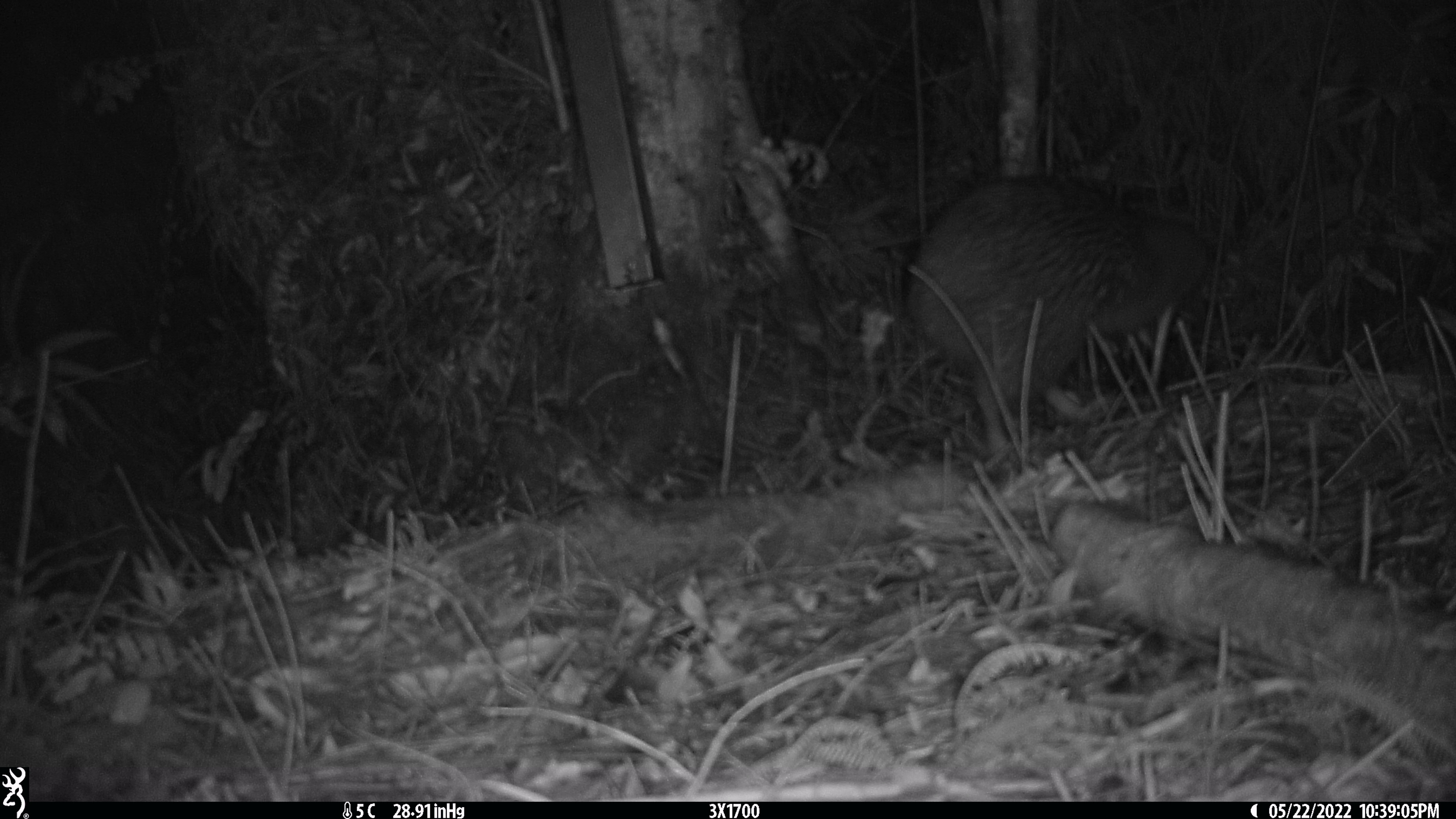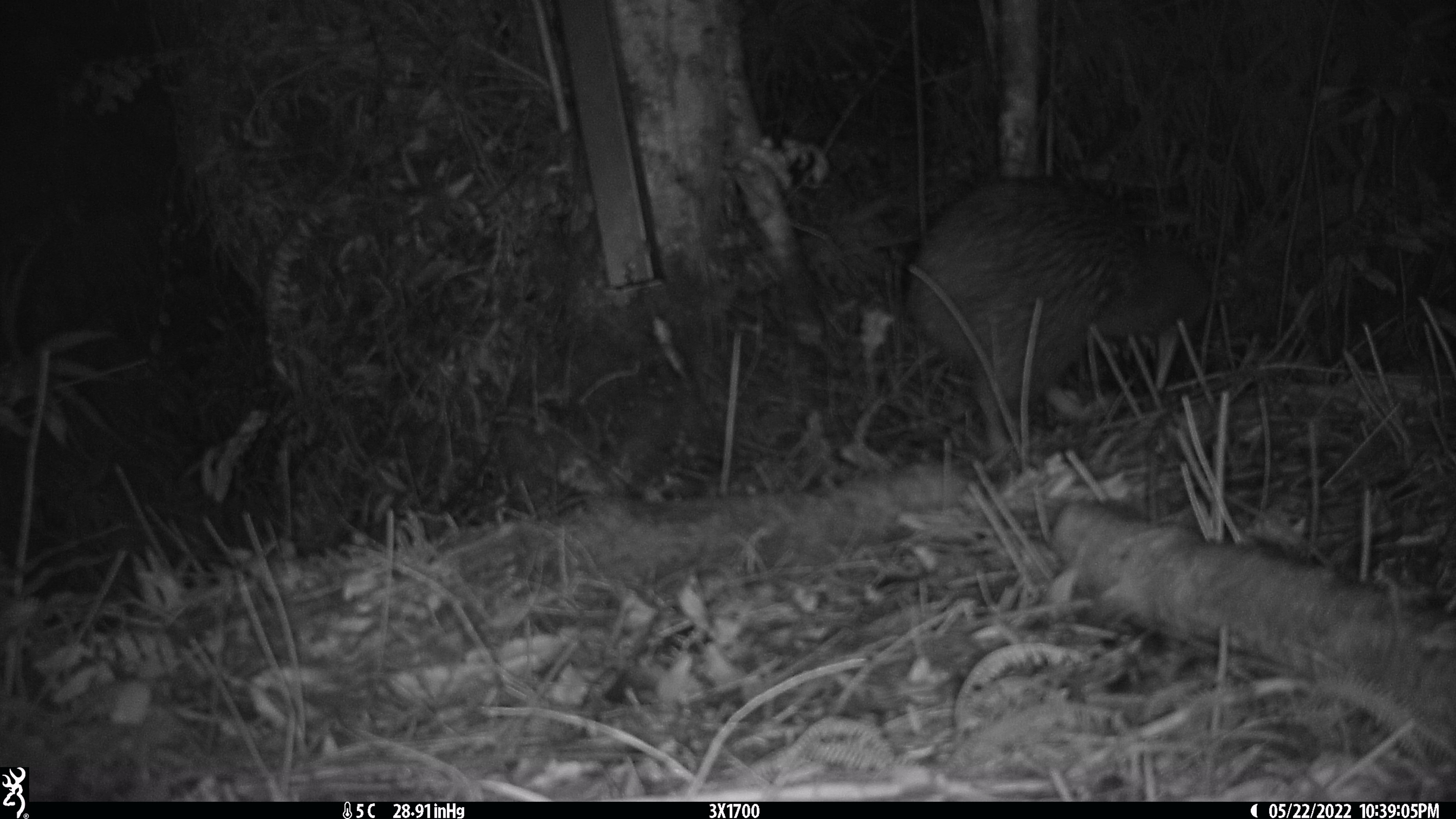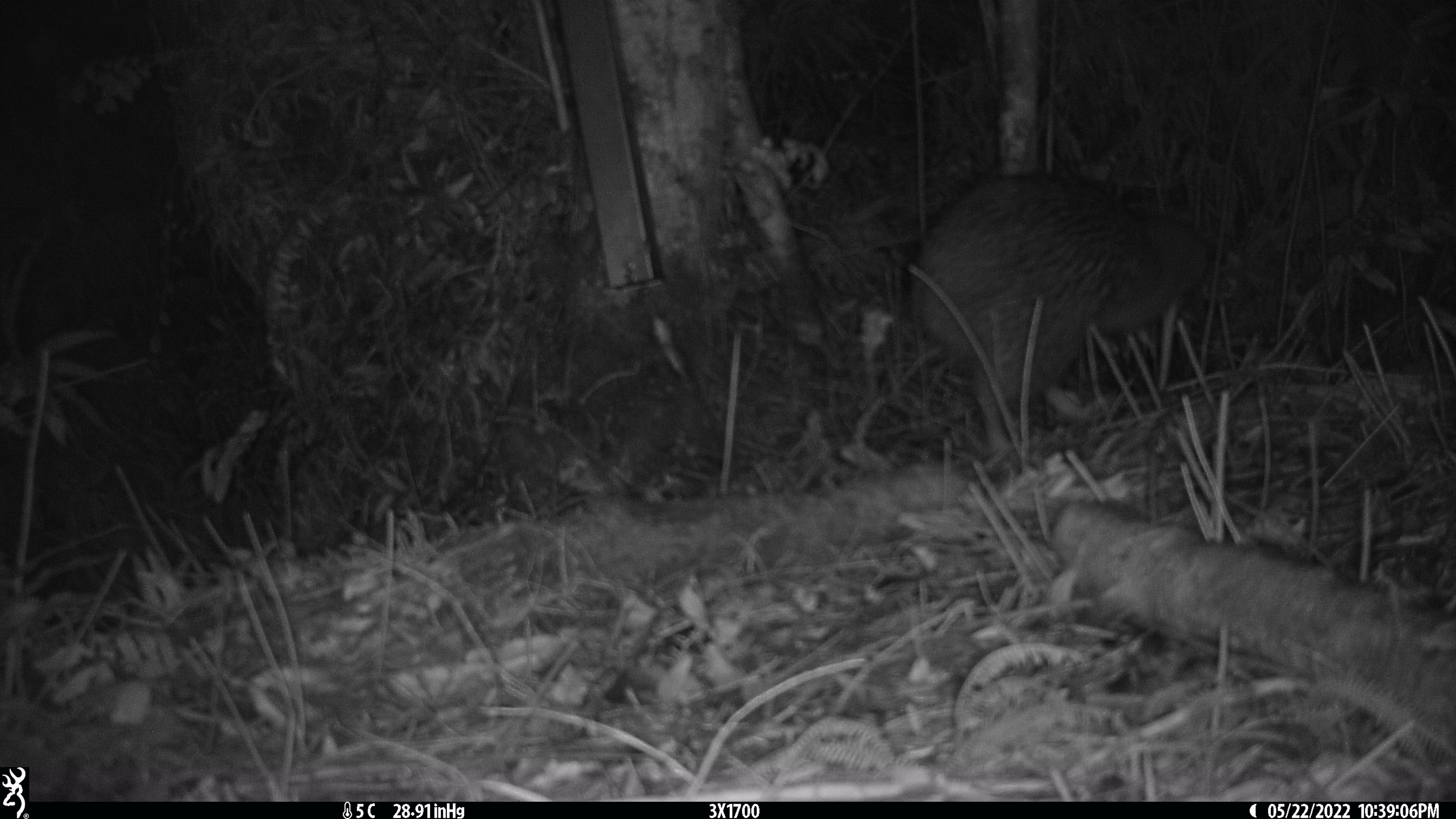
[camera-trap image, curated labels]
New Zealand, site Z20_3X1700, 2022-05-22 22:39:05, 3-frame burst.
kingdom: Animalia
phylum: Chordata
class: Aves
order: Apterygiformes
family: Apterygidae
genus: Apteryx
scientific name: Apteryx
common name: kiwi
Kiwi (Apteryx).